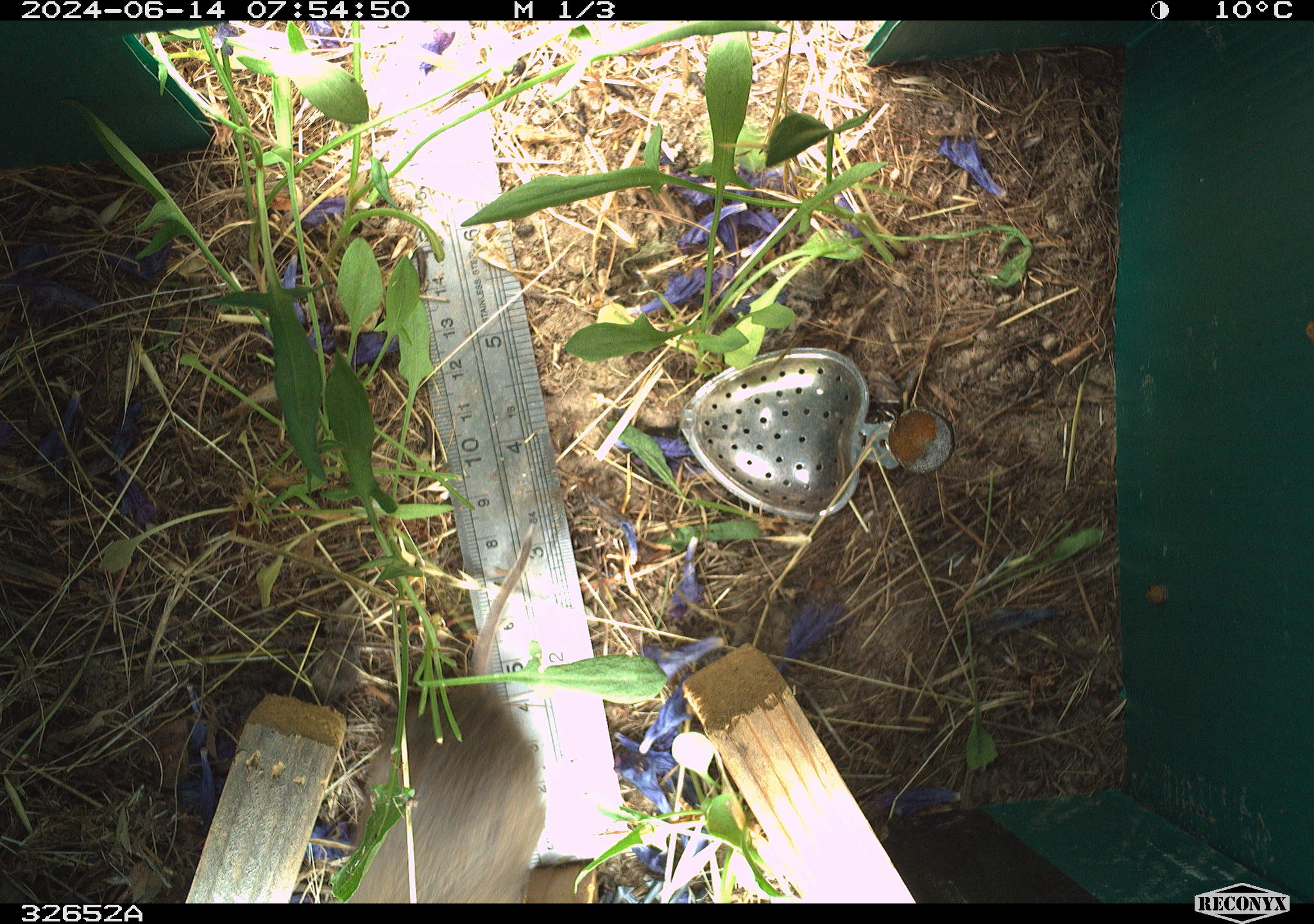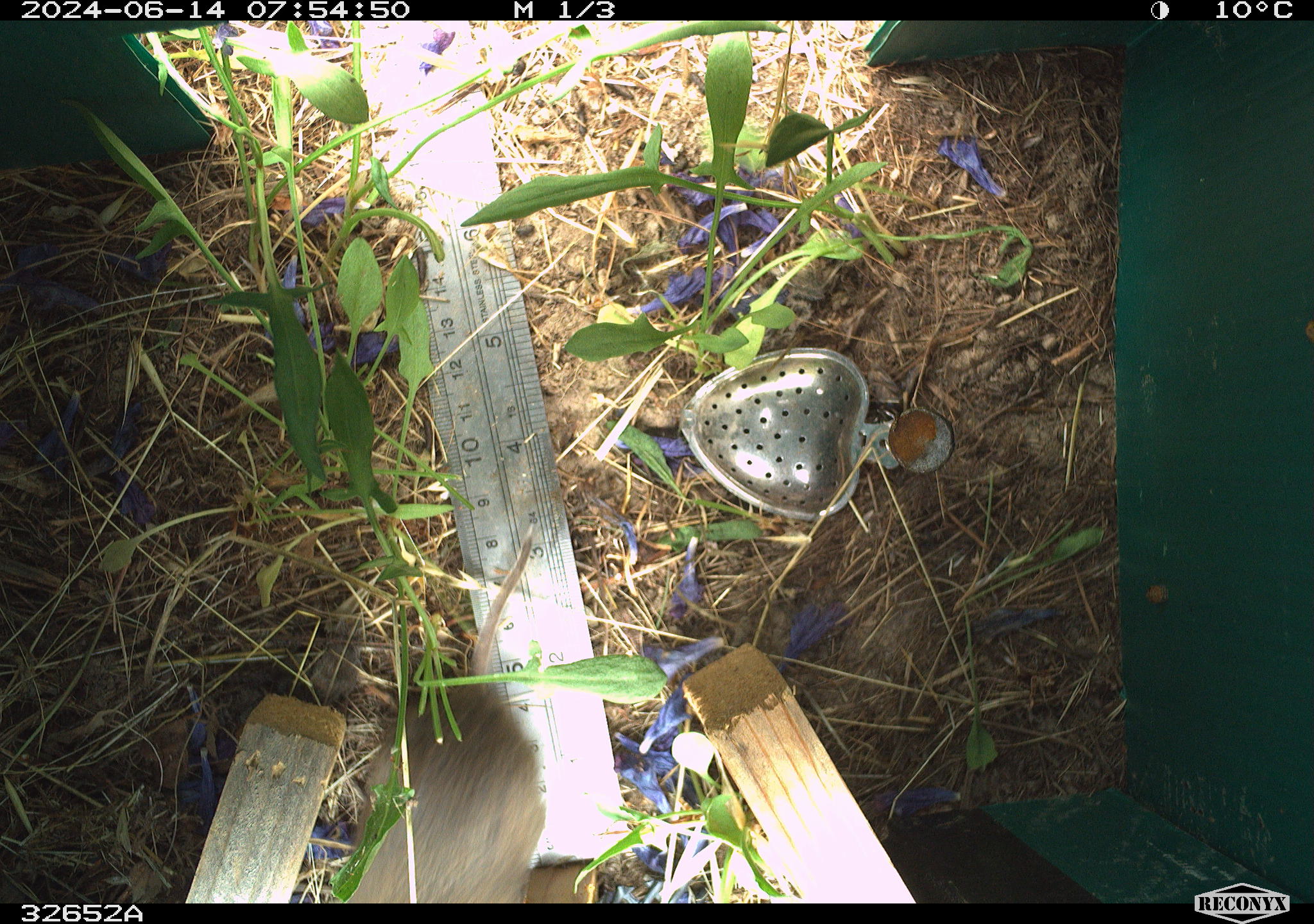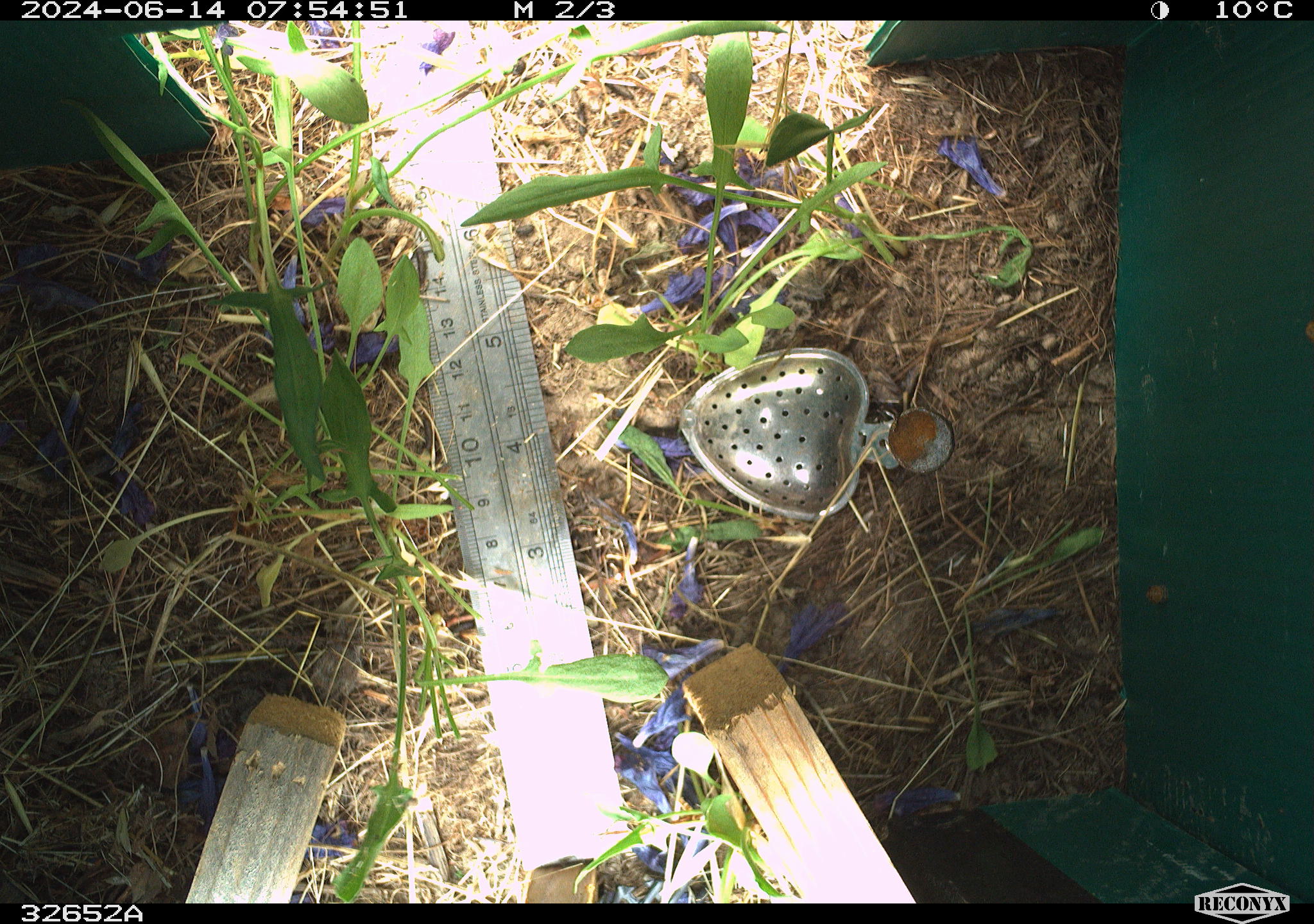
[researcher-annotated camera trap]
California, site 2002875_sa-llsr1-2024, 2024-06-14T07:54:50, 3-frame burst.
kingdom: Animalia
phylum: Chordata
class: Mammalia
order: Rodentia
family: Cricetidae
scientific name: Arvicolinae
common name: voles, lemmings, and muskrats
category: arvicolinae subfamily